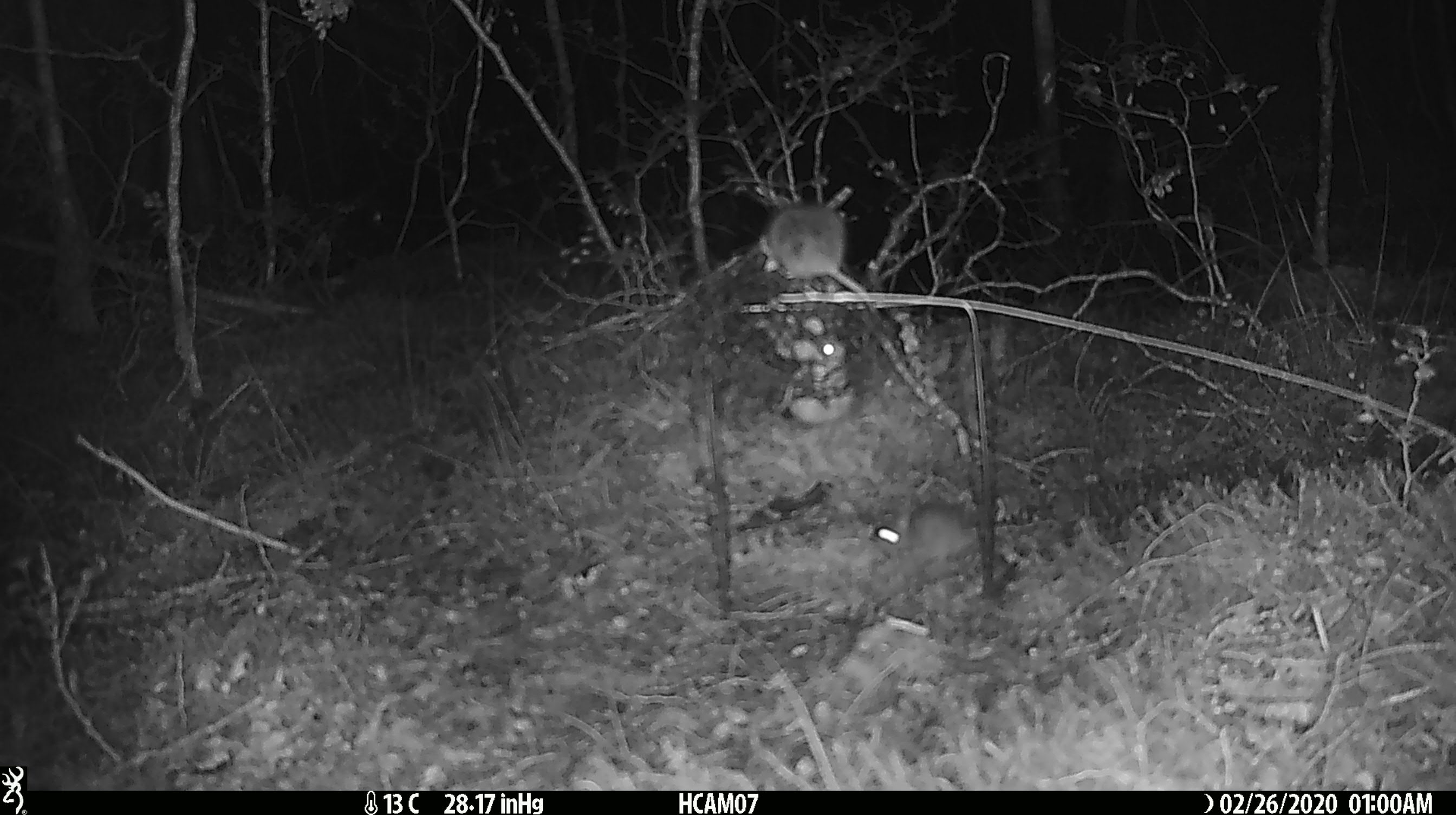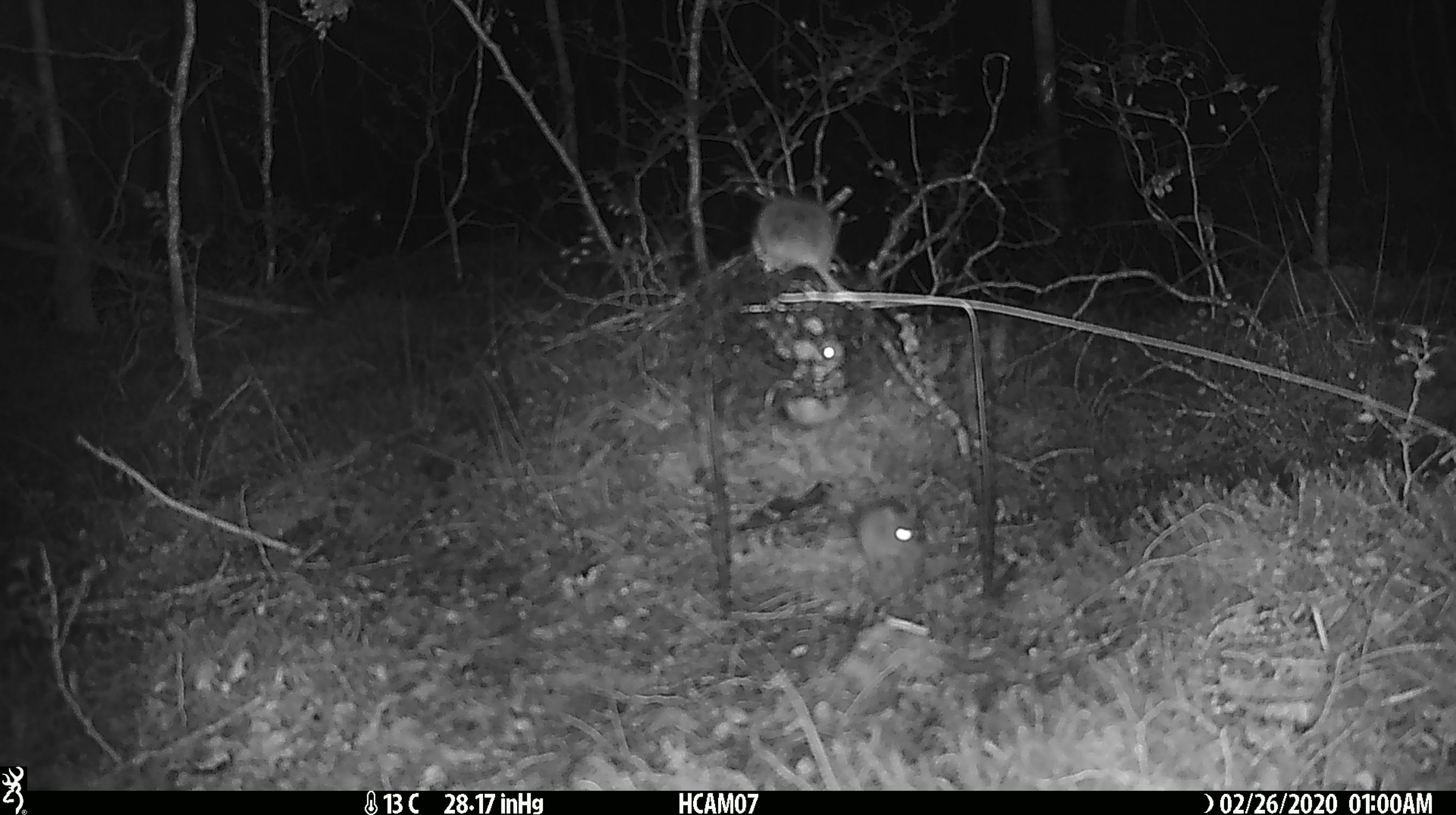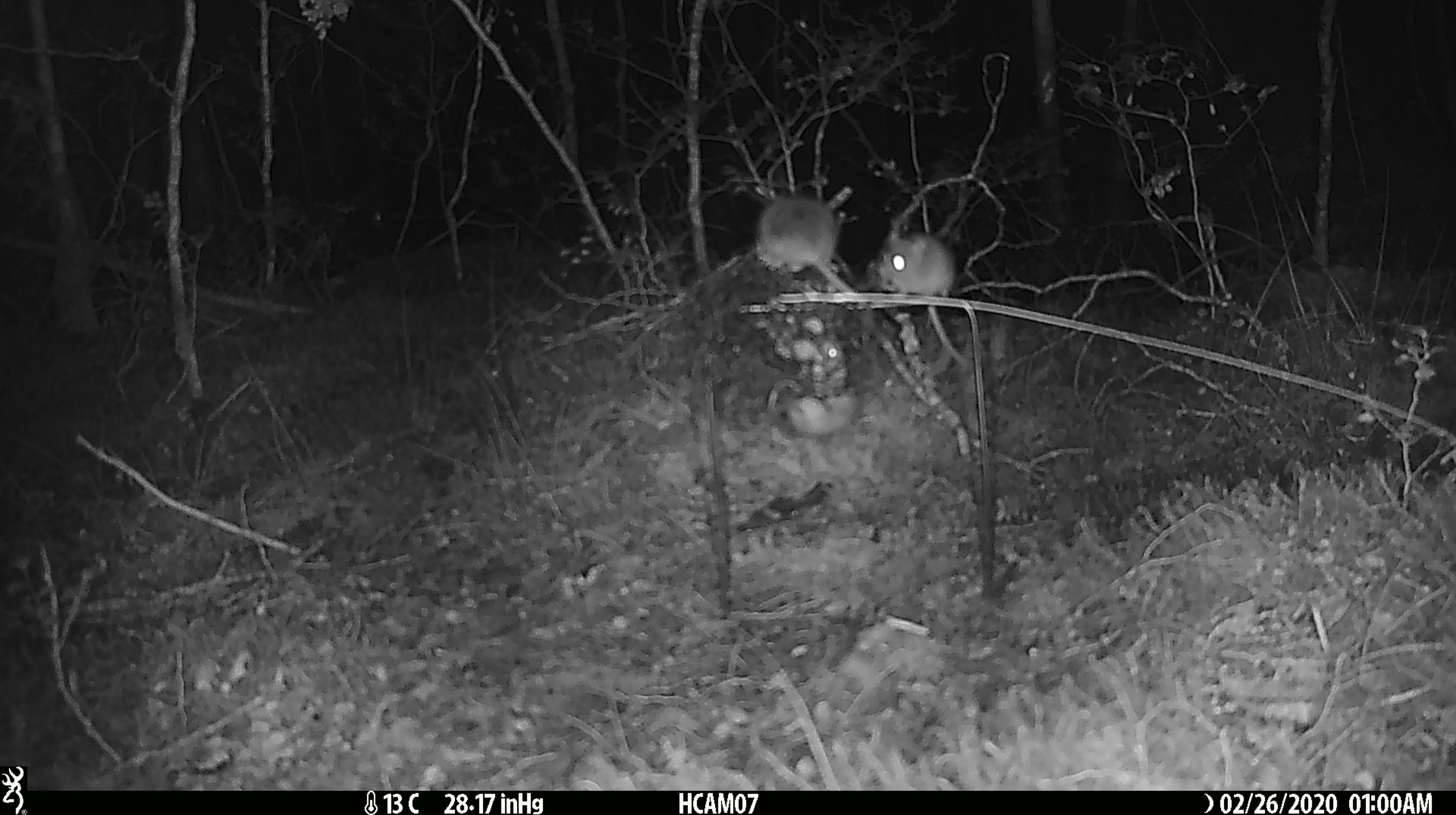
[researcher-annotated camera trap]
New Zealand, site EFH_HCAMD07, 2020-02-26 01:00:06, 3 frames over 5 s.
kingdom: Animalia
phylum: Chordata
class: Mammalia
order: Rodentia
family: Muridae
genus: Mus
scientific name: Mus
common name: mouse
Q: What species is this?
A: Mouse (Mus).